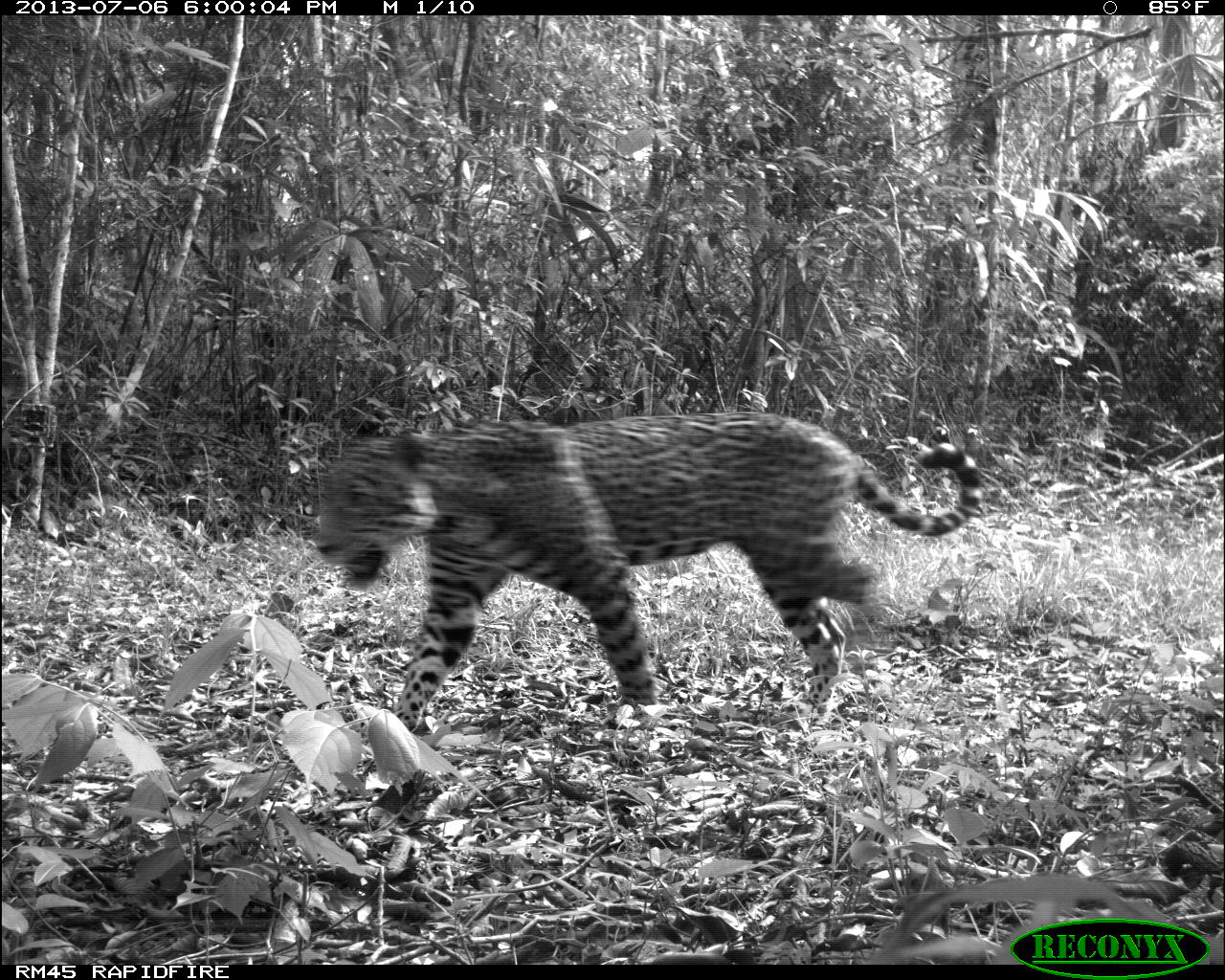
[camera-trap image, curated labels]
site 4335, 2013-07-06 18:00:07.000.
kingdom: Animalia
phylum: Chordata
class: Mammalia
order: Carnivora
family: Felidae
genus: Panthera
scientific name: Panthera onca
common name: jaguar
Panthera onca (jaguar), count 1, sex female.